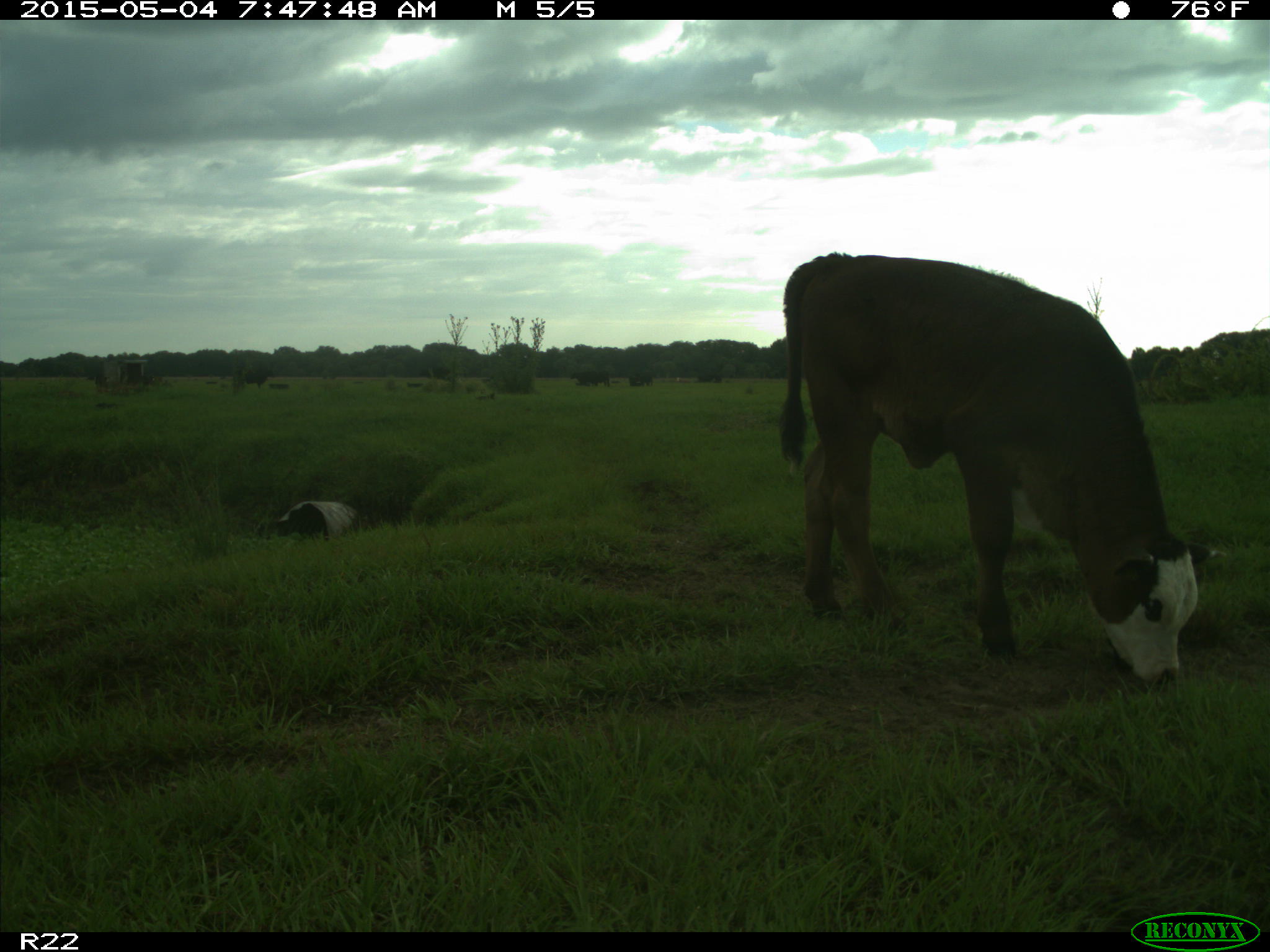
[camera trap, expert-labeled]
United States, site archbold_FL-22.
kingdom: Animalia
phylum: Chordata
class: Mammalia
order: Artiodactyla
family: Bovidae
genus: Bos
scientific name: Bos taurus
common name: domestic cow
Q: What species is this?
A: Bos taurus (domestic cow).